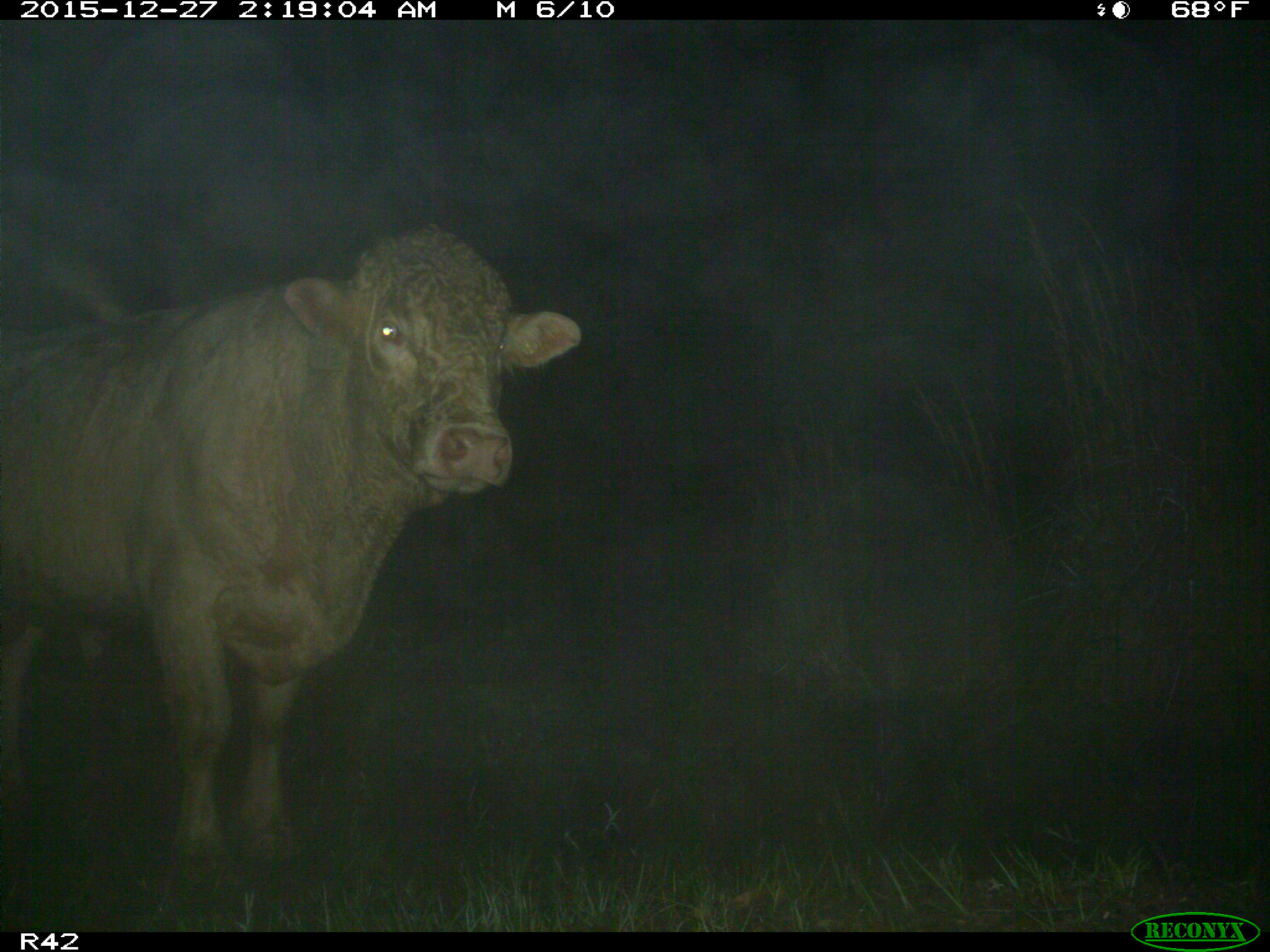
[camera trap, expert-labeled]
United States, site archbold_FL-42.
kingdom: Animalia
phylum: Chordata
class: Mammalia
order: Artiodactyla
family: Bovidae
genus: Bos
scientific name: Bos taurus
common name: domestic cow